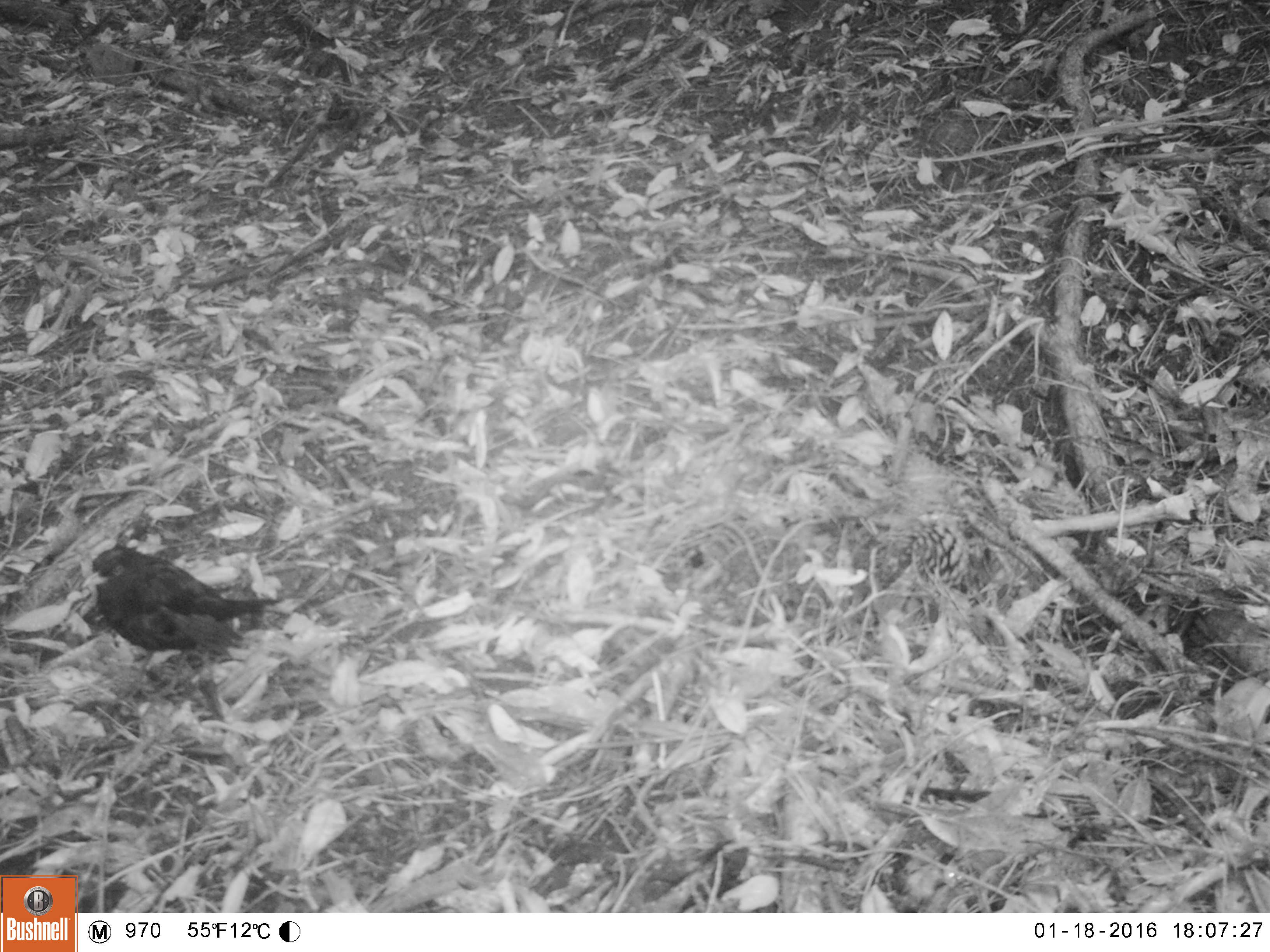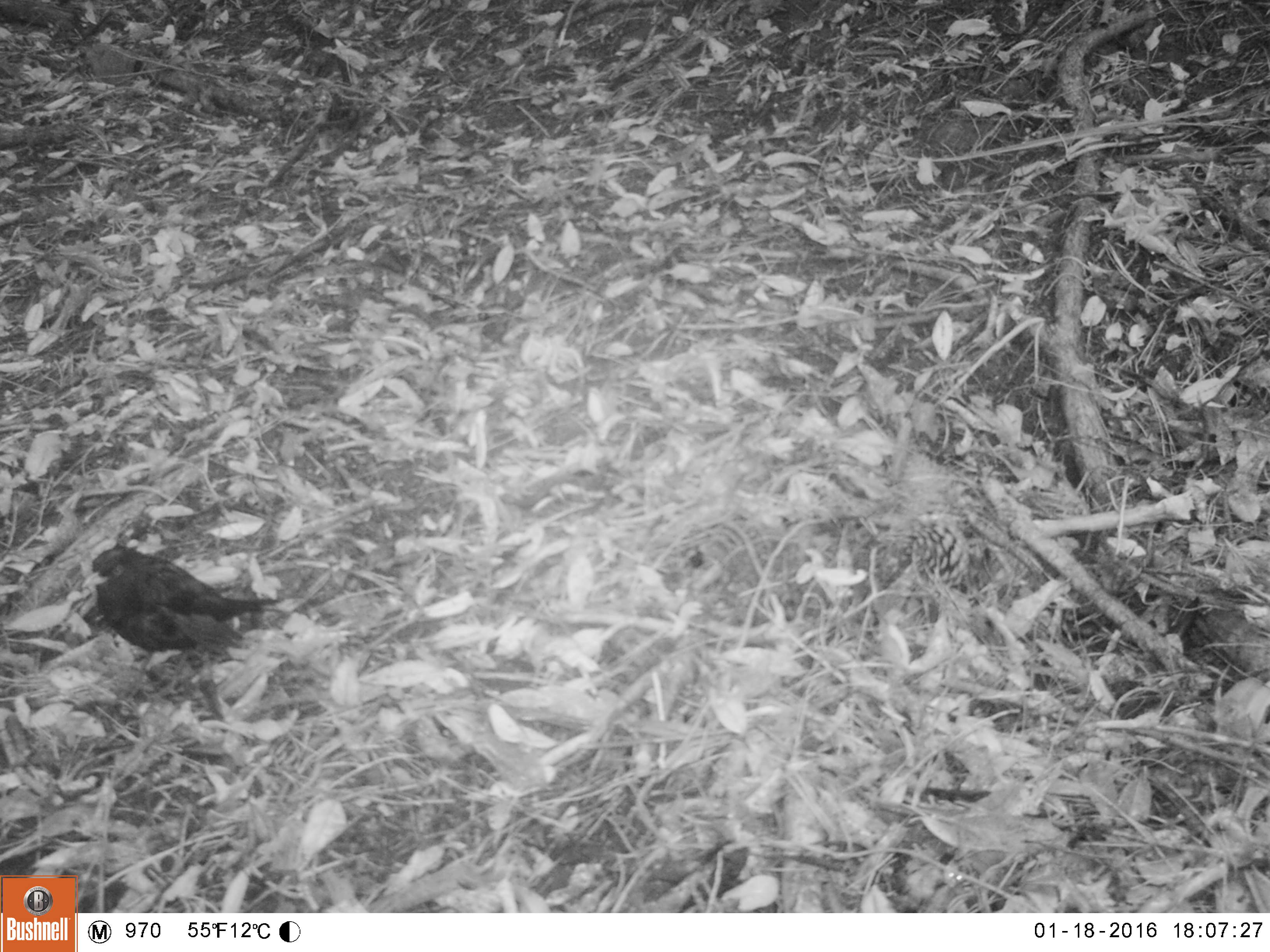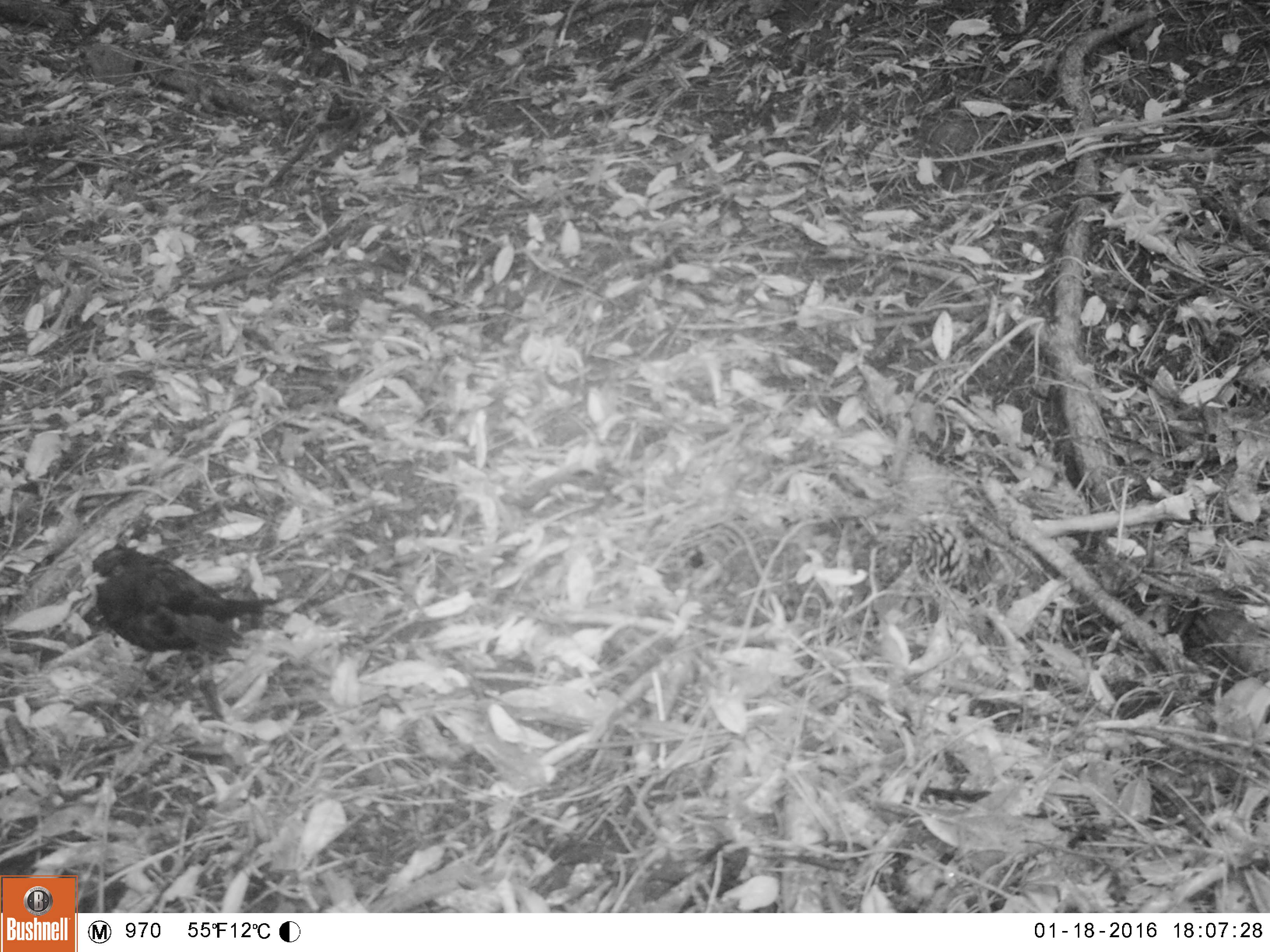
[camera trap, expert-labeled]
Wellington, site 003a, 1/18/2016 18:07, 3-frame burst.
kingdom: Animalia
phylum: Chordata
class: Aves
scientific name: Aves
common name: bird